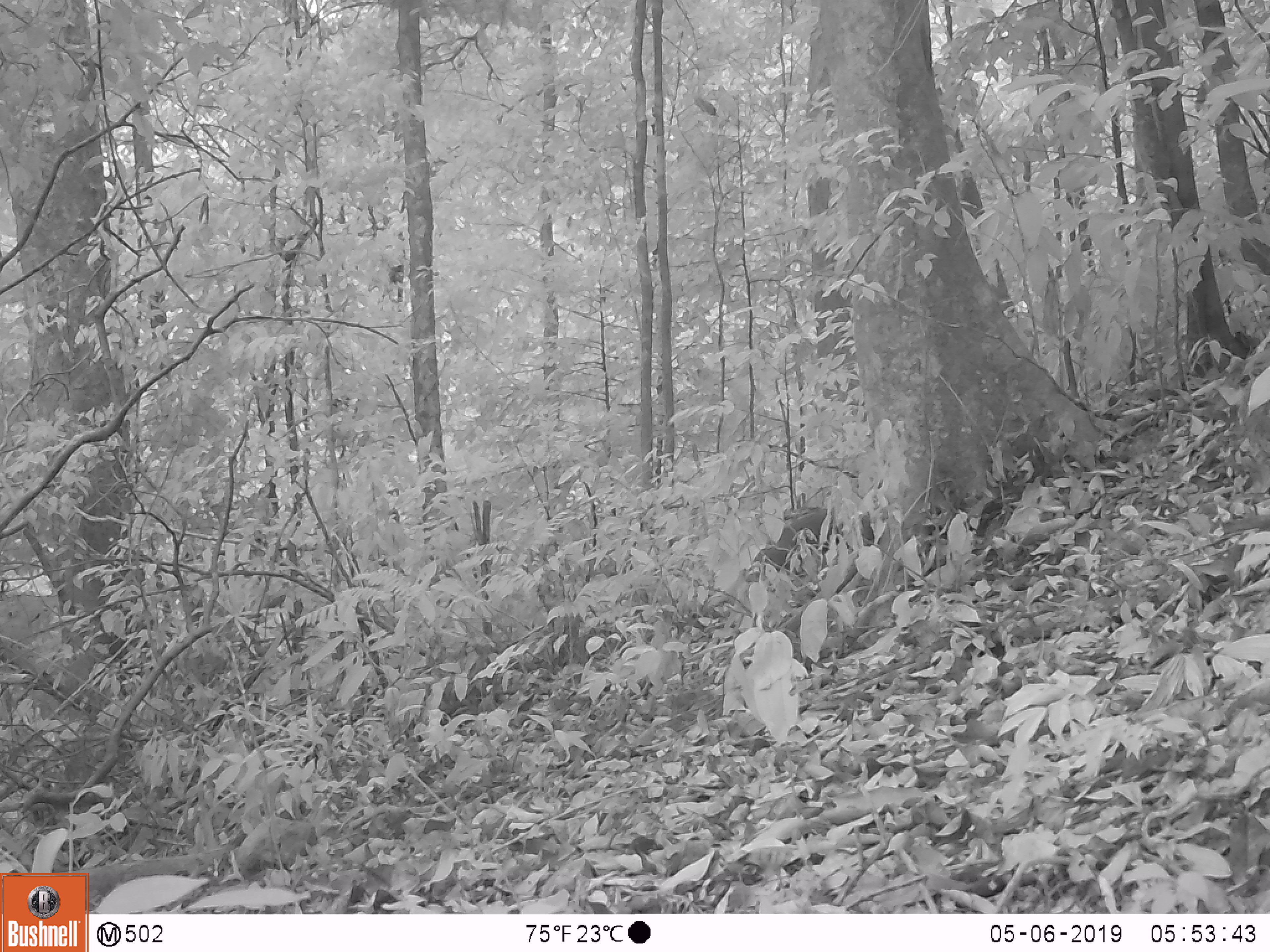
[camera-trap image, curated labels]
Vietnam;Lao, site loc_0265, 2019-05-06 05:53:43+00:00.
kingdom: Animalia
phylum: Chordata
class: Mammalia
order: Carnivora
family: Herpestidae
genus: Urva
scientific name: Urva urva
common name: crab-eating mongoose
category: crab eating mongoose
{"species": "crab eating mongoose (crab-eating mongoose) (Urva urva)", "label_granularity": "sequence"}